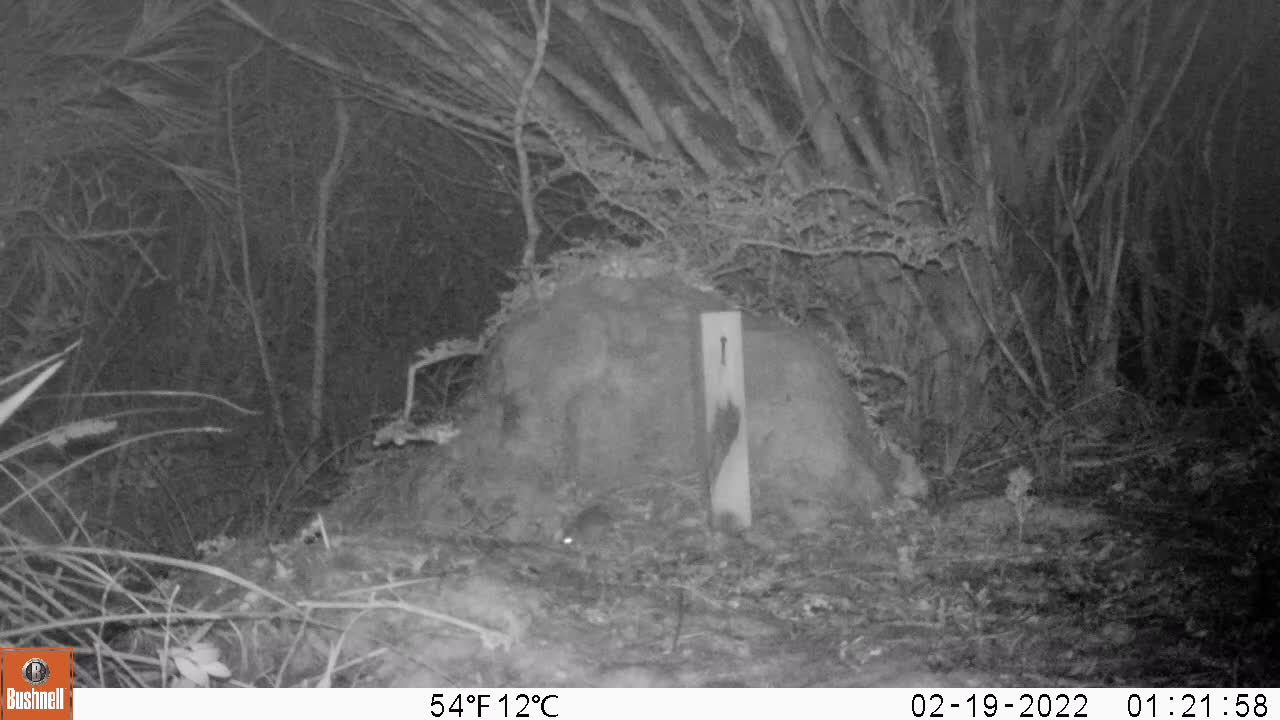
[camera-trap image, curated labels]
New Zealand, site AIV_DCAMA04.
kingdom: Animalia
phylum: Chordata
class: Mammalia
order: Rodentia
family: Muridae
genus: Mus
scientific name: Mus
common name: mouse